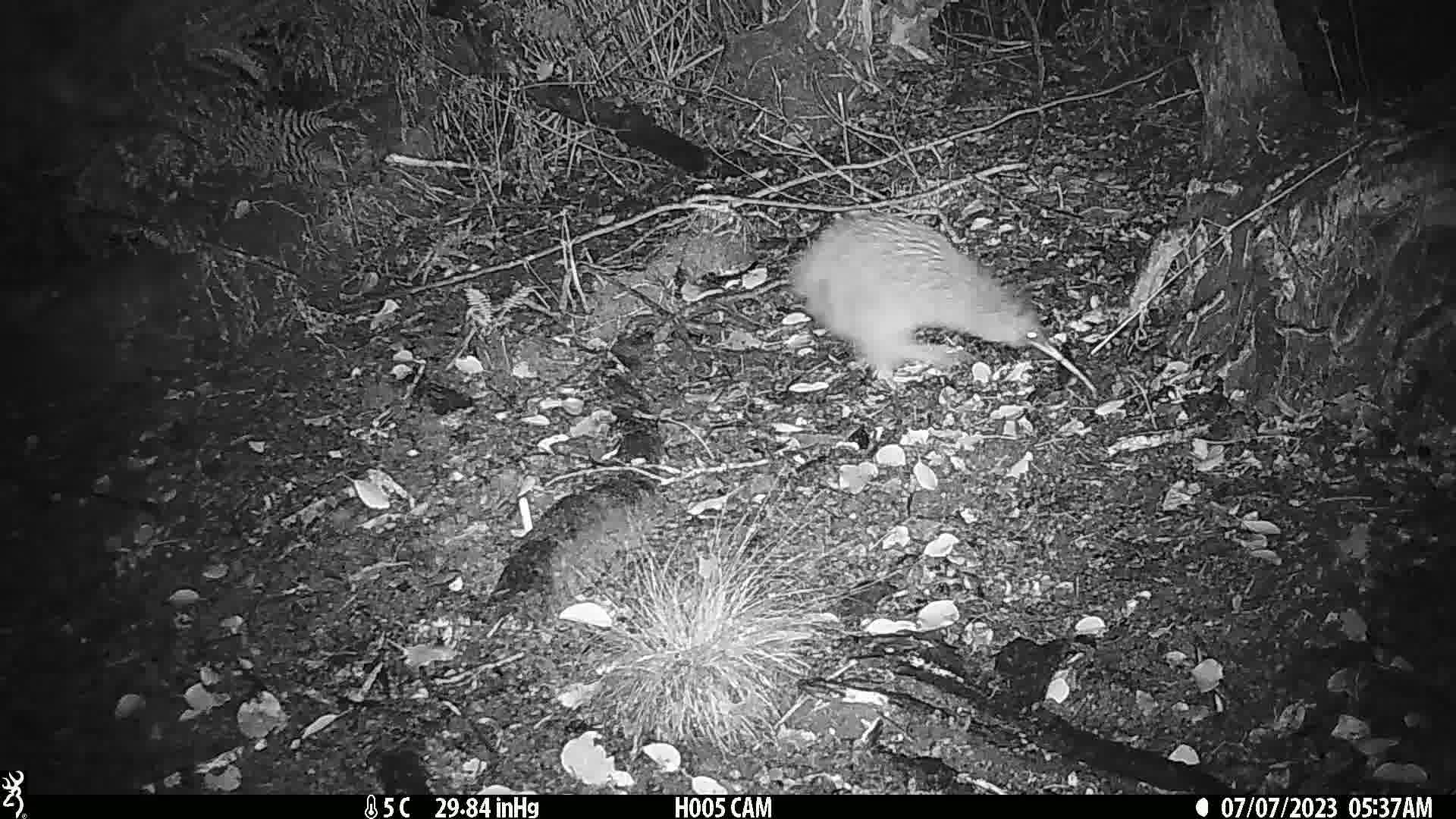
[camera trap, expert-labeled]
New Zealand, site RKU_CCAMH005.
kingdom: Animalia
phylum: Chordata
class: Aves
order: Apterygiformes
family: Apterygidae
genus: Apteryx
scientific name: Apteryx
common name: kiwi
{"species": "kiwi (Apteryx)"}